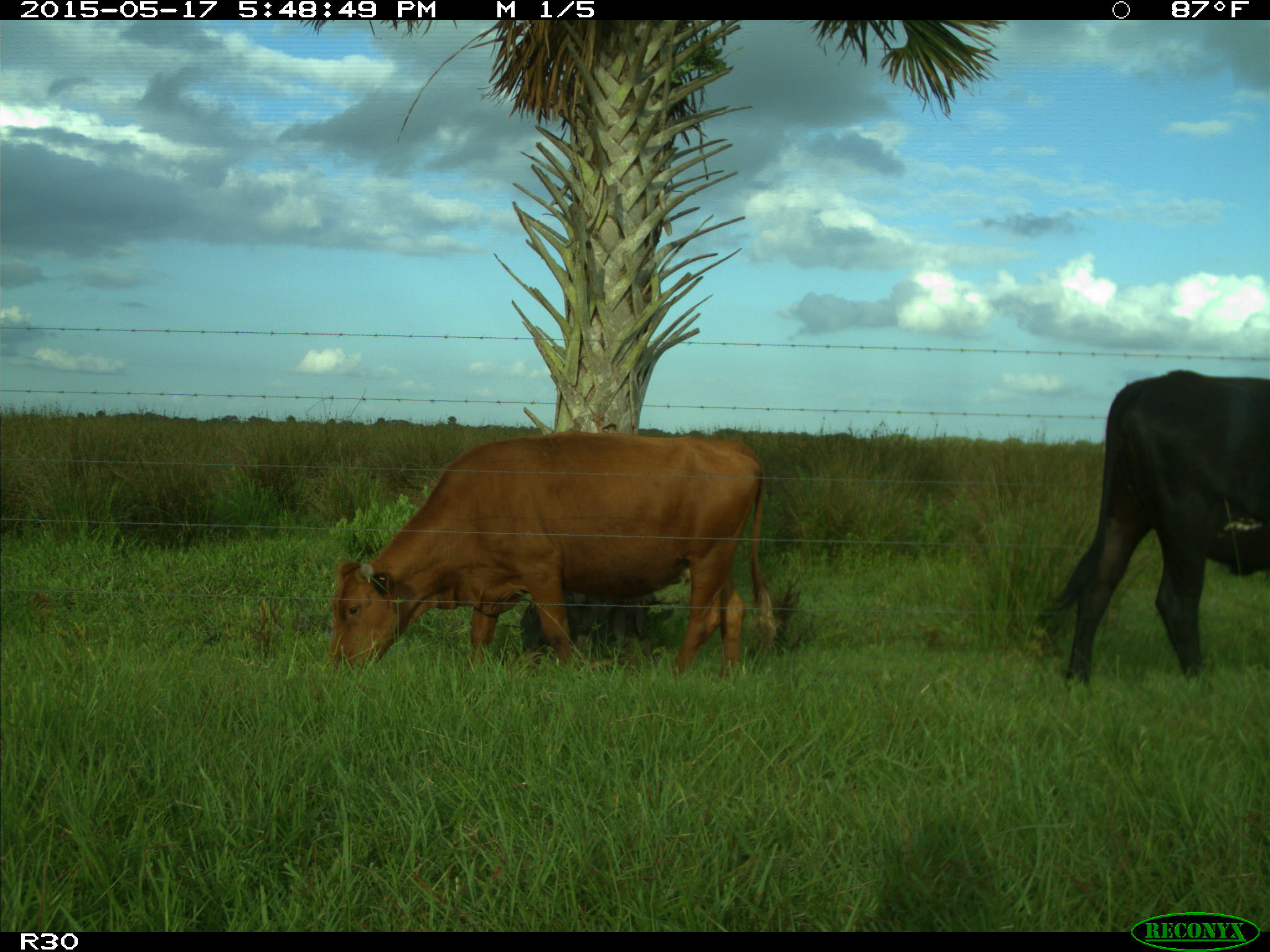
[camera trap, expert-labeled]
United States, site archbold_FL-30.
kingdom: Animalia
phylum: Chordata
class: Mammalia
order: Artiodactyla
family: Bovidae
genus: Bos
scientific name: Bos taurus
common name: domestic cow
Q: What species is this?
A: Bos taurus (domestic cow).